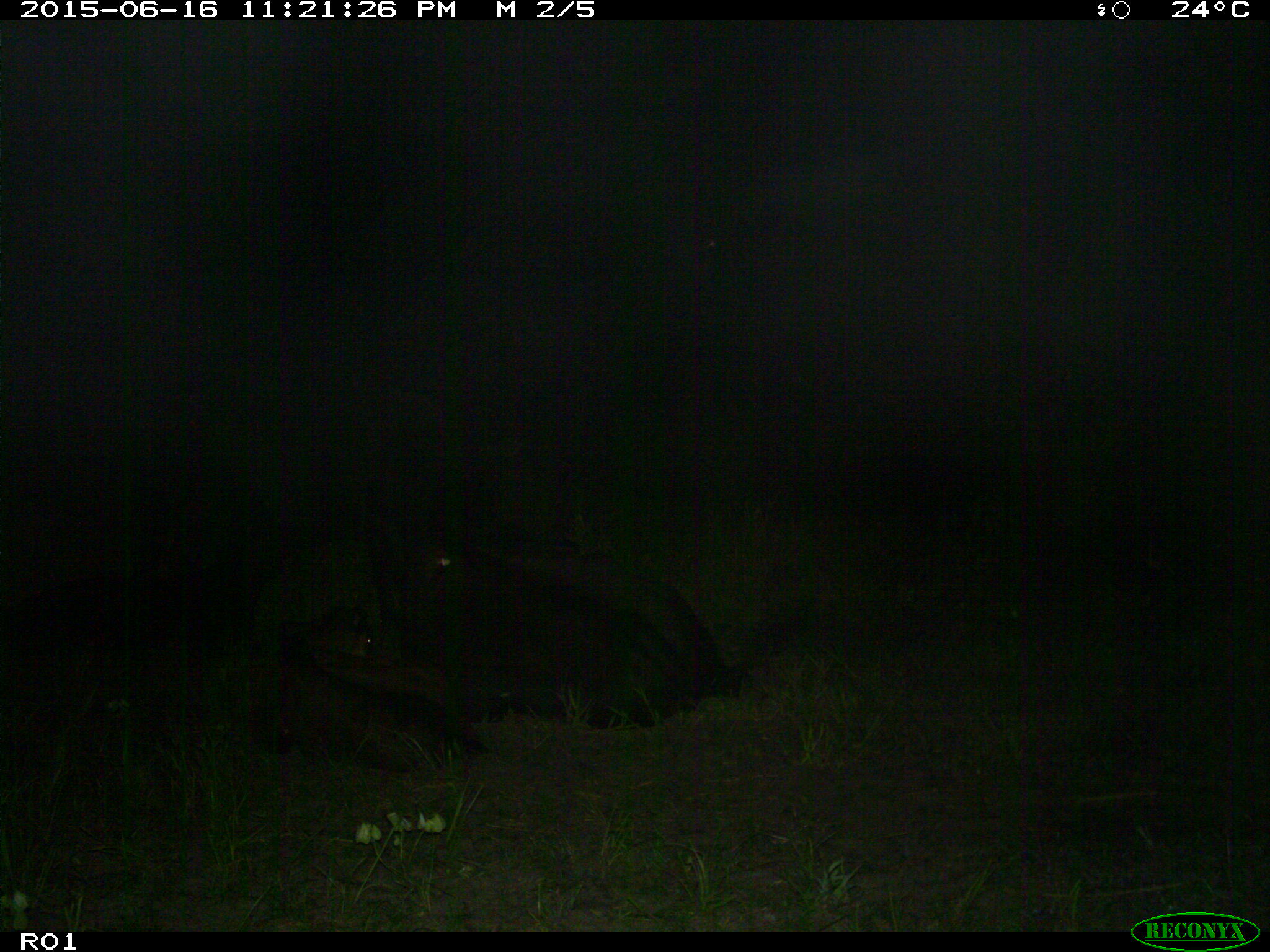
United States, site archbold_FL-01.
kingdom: Animalia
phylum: Chordata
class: Mammalia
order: Artiodactyla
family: Bovidae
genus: Bos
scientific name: Bos taurus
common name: domestic cow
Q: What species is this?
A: Bos taurus (domestic cow).